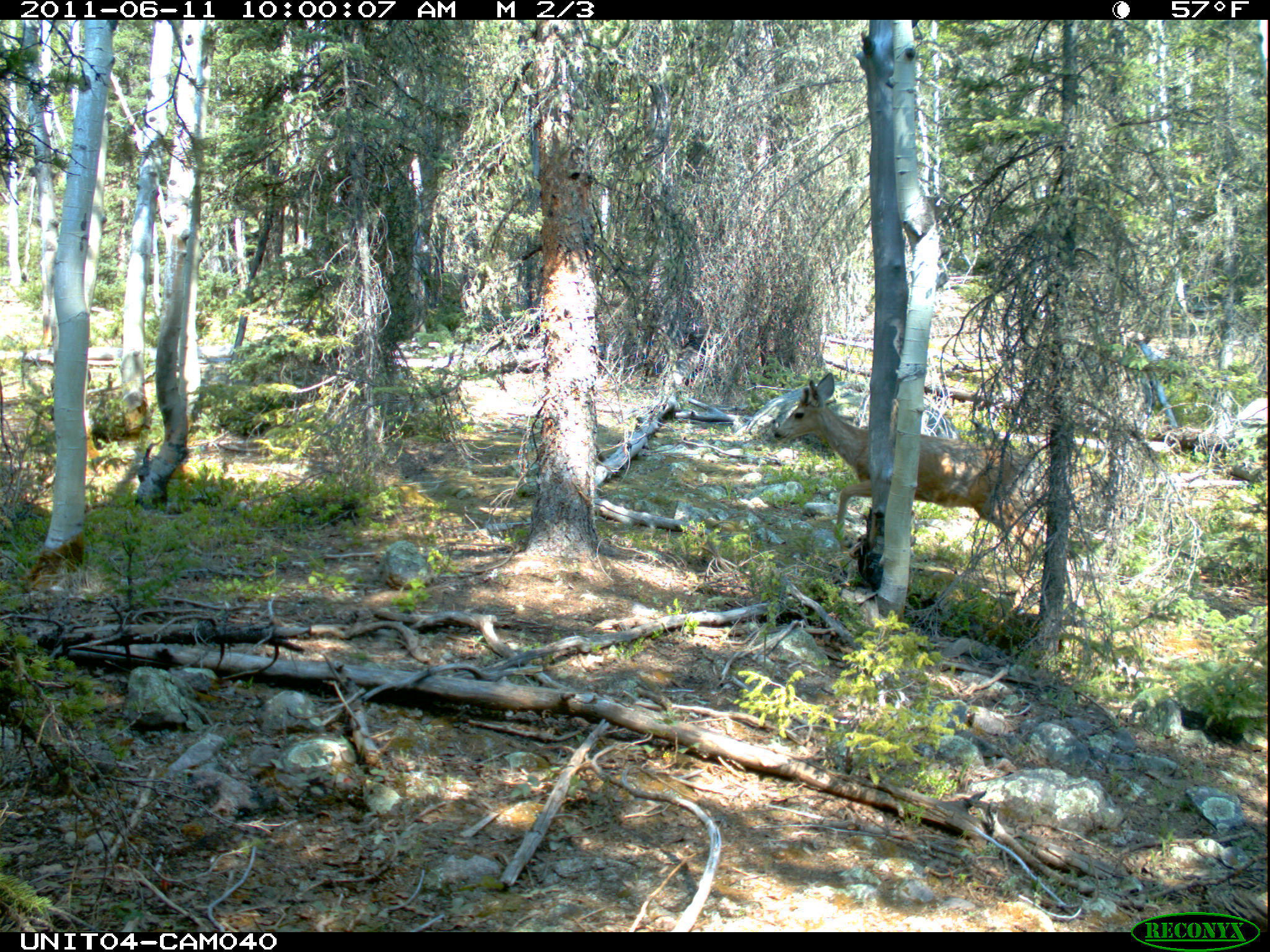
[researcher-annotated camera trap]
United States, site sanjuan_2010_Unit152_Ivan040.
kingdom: Animalia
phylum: Chordata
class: Mammalia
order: Artiodactyla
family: Cervidae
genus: Odocoileus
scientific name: Odocoileus hemionus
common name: mule deer